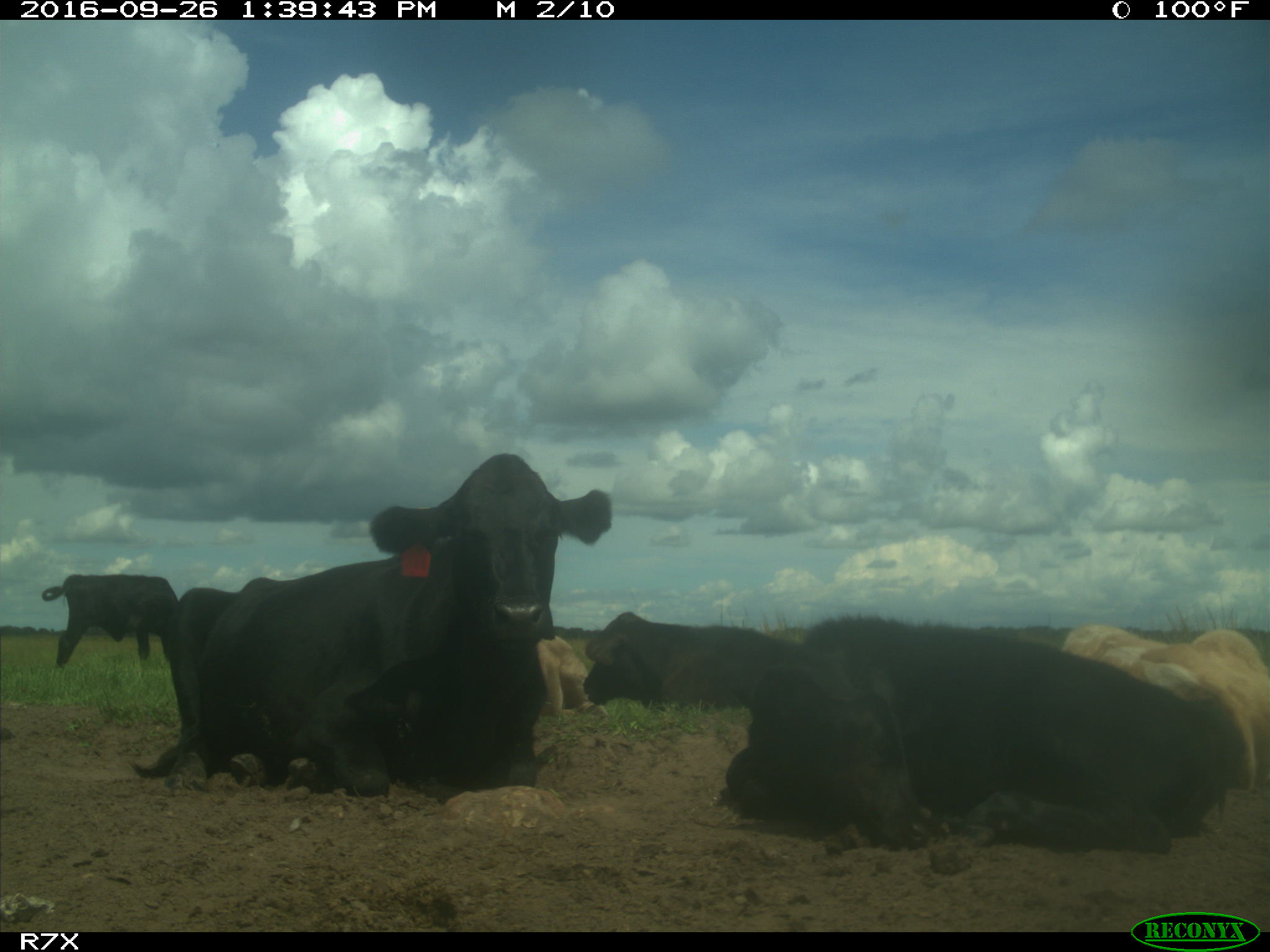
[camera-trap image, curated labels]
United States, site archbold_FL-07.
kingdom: Animalia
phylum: Chordata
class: Mammalia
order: Artiodactyla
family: Bovidae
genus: Bos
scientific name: Bos taurus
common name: domestic cow